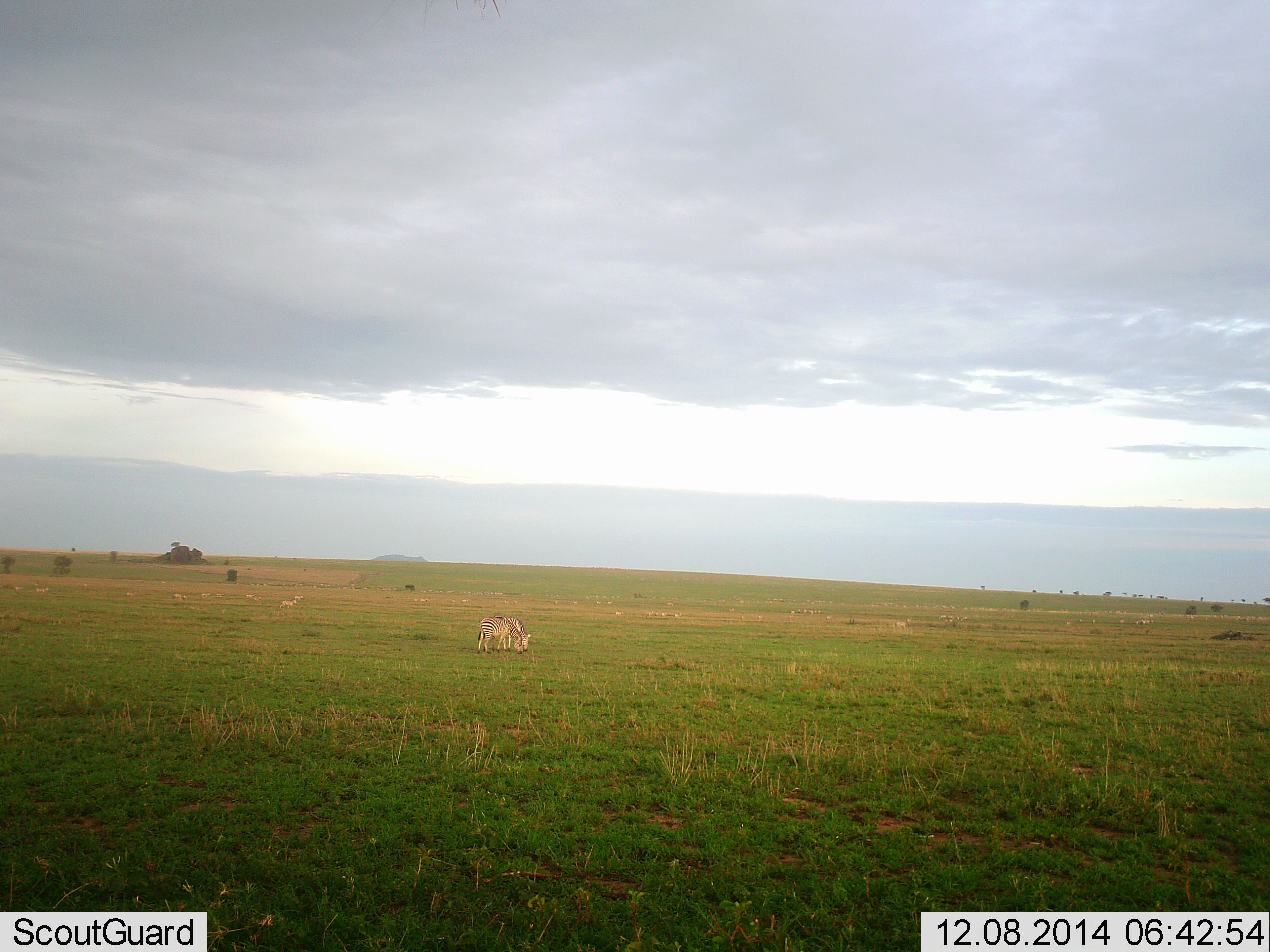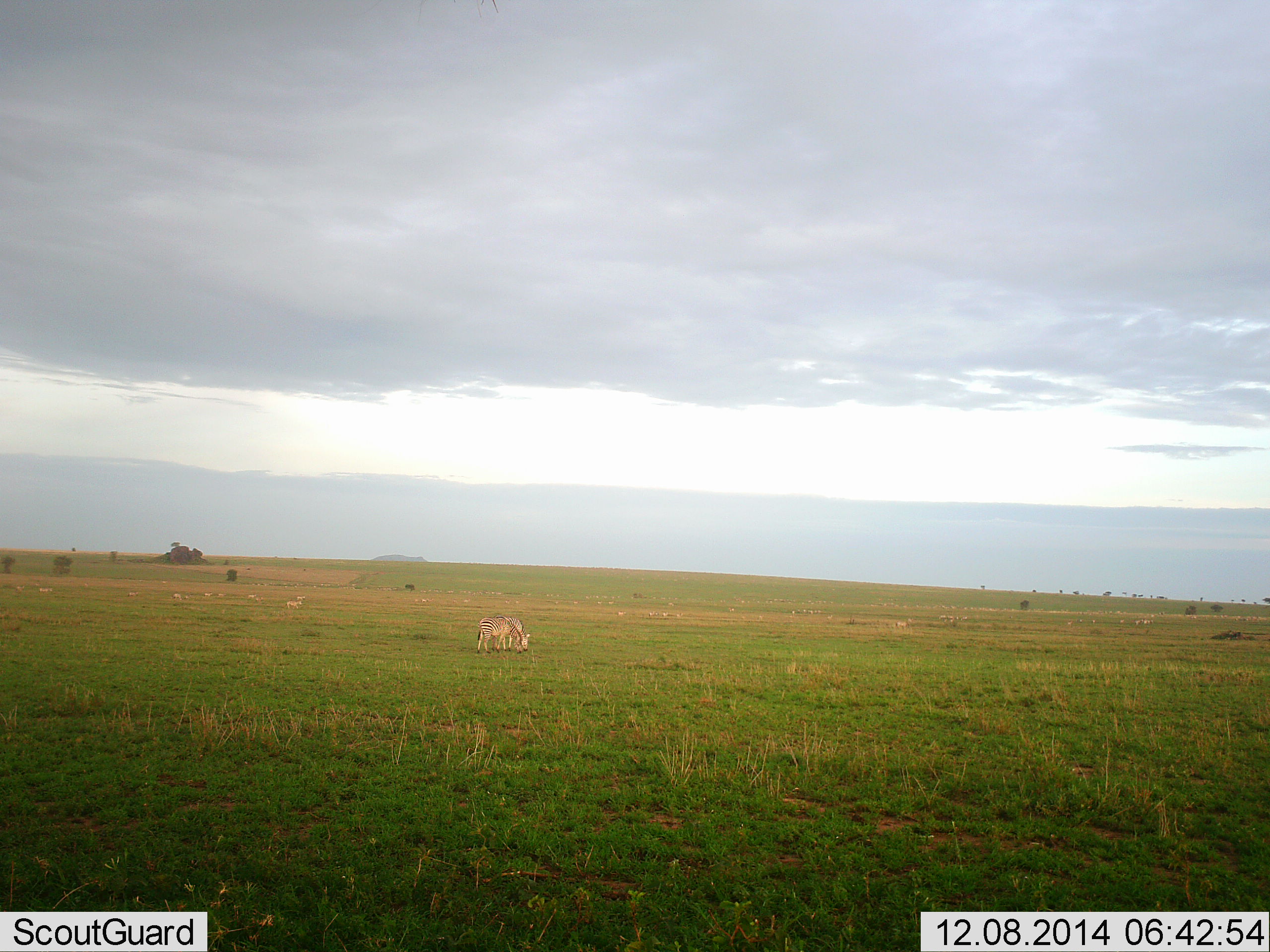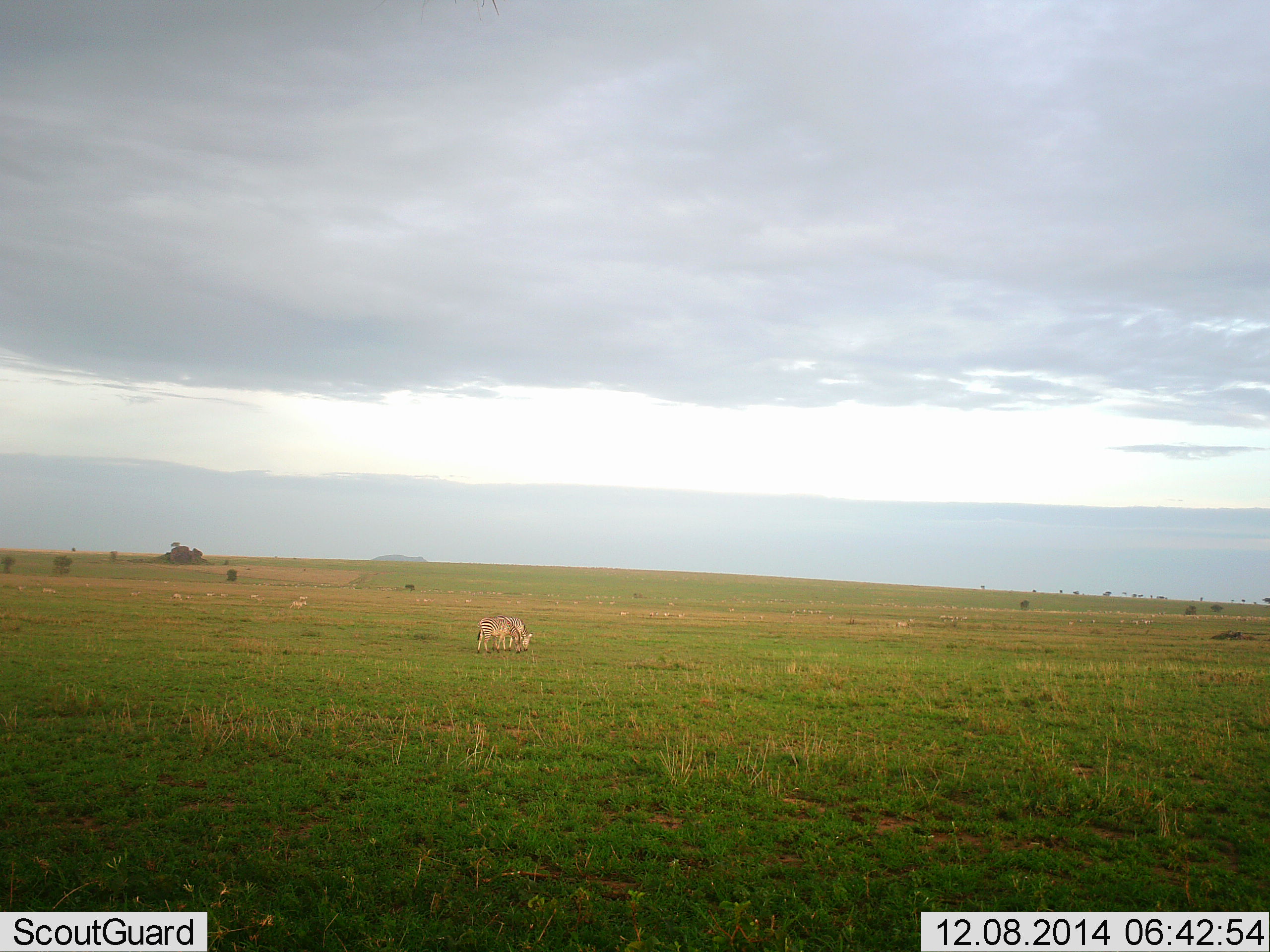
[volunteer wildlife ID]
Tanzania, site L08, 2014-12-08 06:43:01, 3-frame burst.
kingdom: Animalia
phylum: Chordata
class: Mammalia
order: Perissodactyla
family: Equidae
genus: Equus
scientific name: Equus quagga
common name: plains zebra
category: zebra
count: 3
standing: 44%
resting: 0%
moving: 44%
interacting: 0%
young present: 0%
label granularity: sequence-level